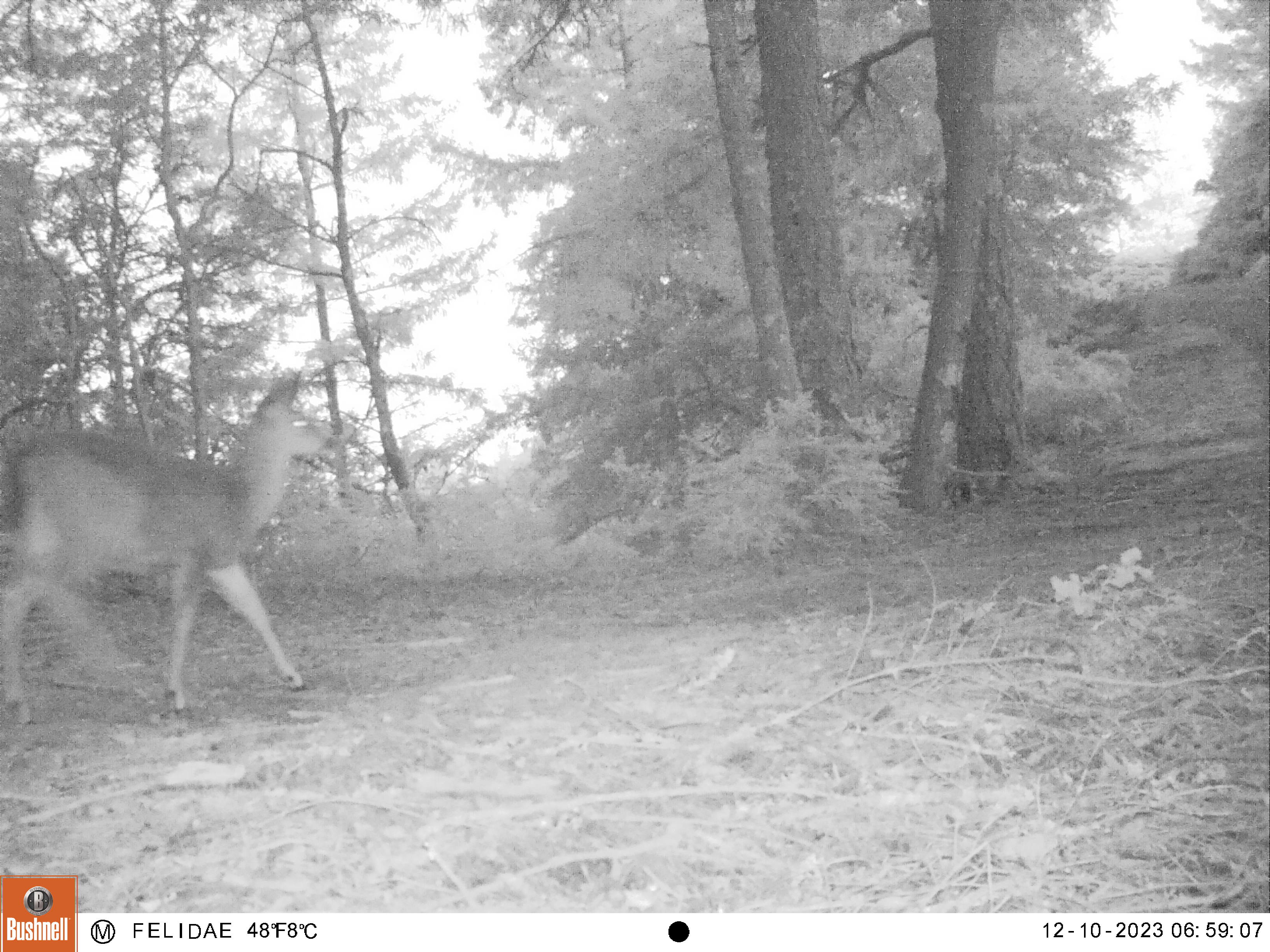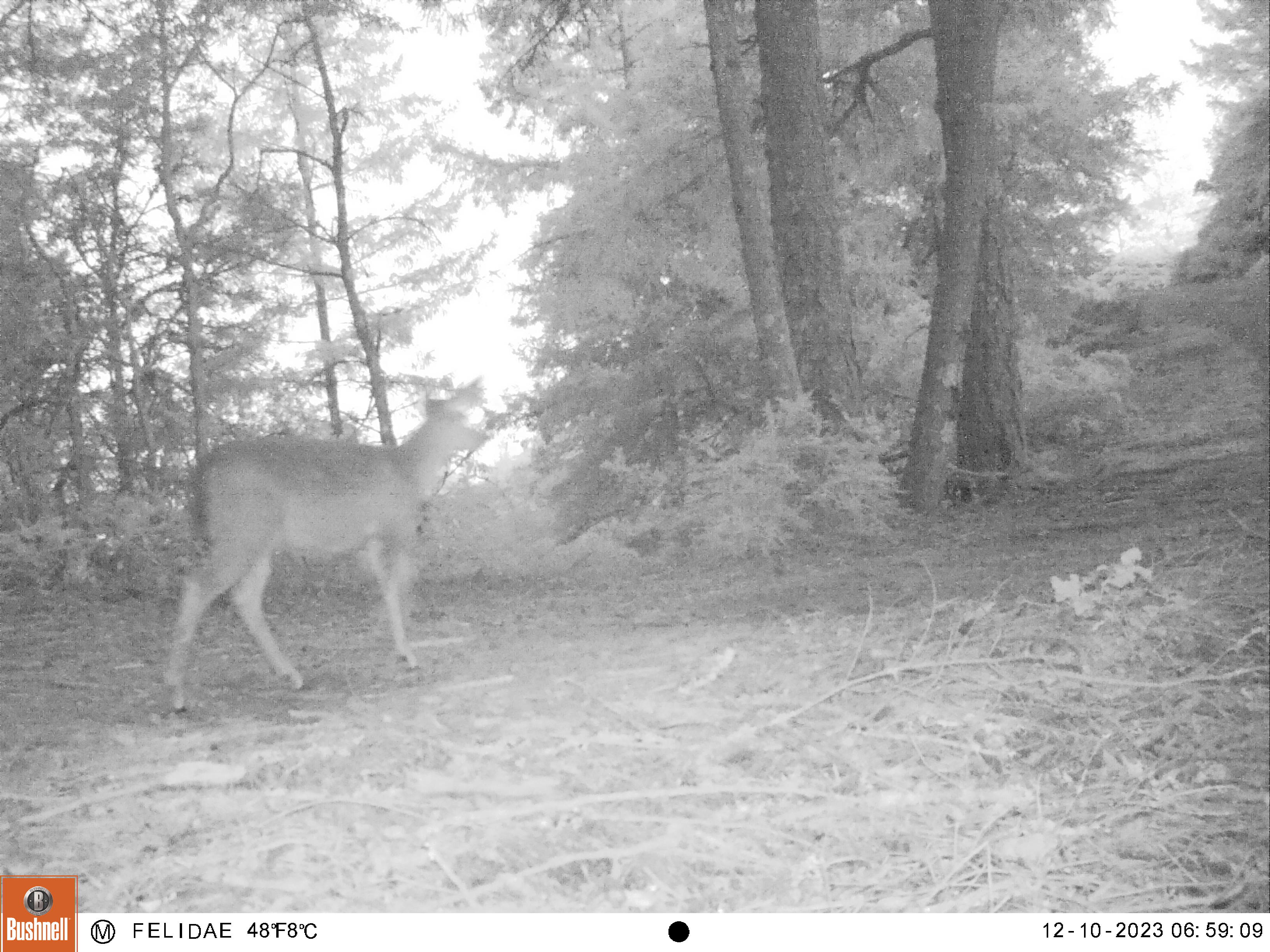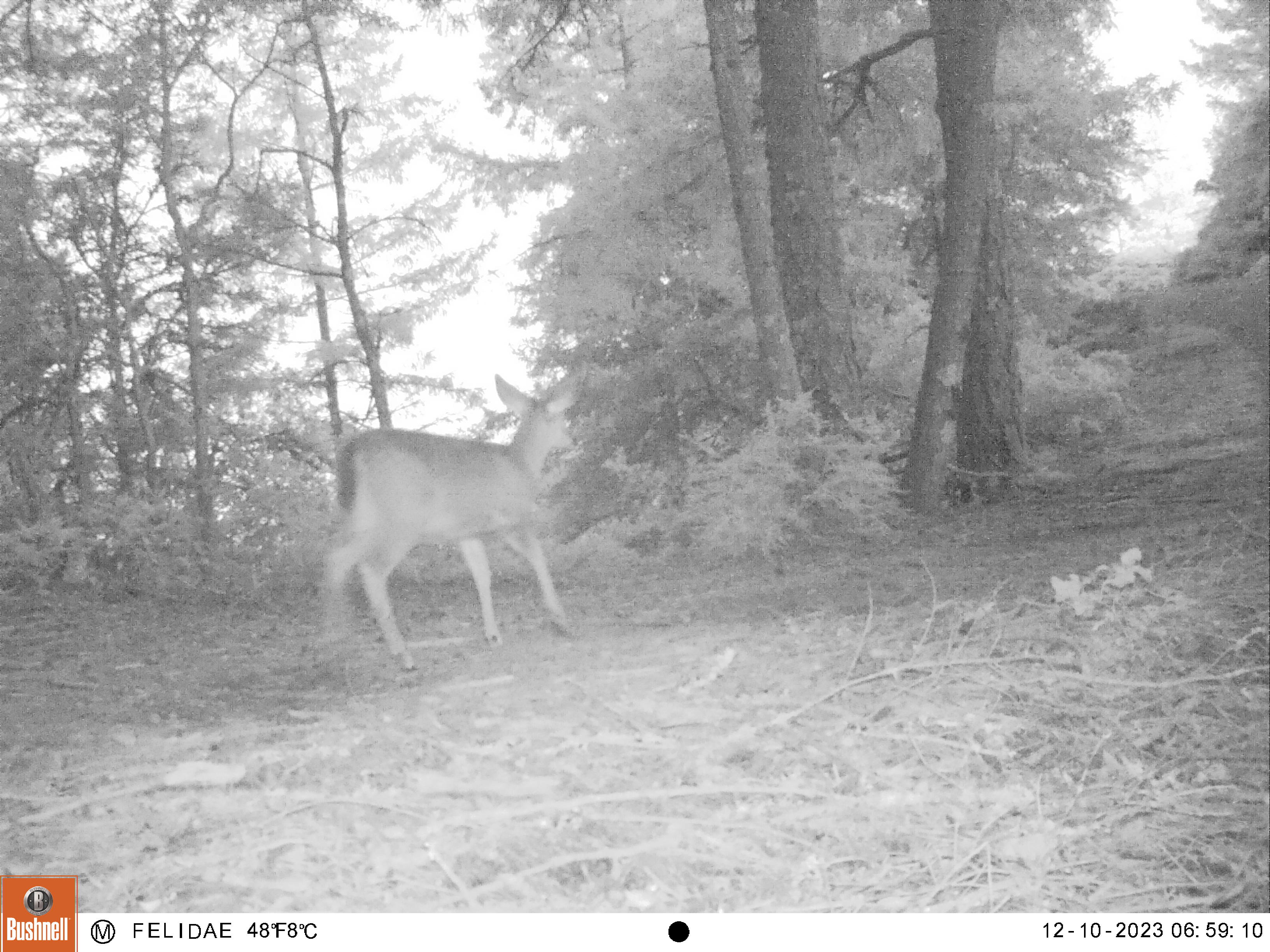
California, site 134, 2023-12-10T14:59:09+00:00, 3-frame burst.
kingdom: Animalia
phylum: Chordata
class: Mammalia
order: Artiodactyla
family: Cervidae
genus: Odocoileus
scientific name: Odocoileus hemionus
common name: mule deer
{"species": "mule deer (Odocoileus hemionus)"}